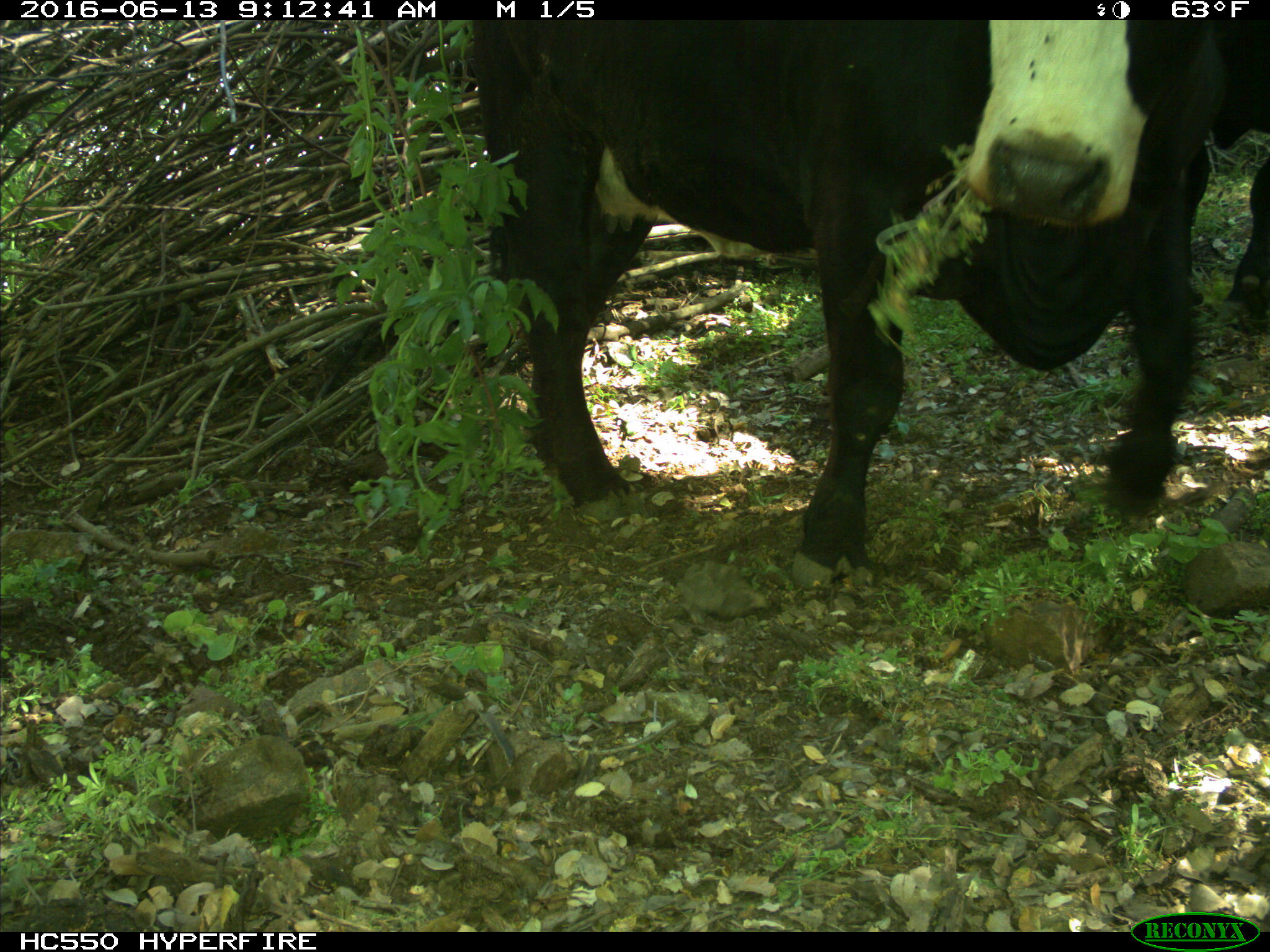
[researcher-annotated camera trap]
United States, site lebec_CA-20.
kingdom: Animalia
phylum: Chordata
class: Mammalia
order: Artiodactyla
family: Bovidae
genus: Bos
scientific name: Bos taurus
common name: domestic cow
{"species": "Bos taurus (domestic cow)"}